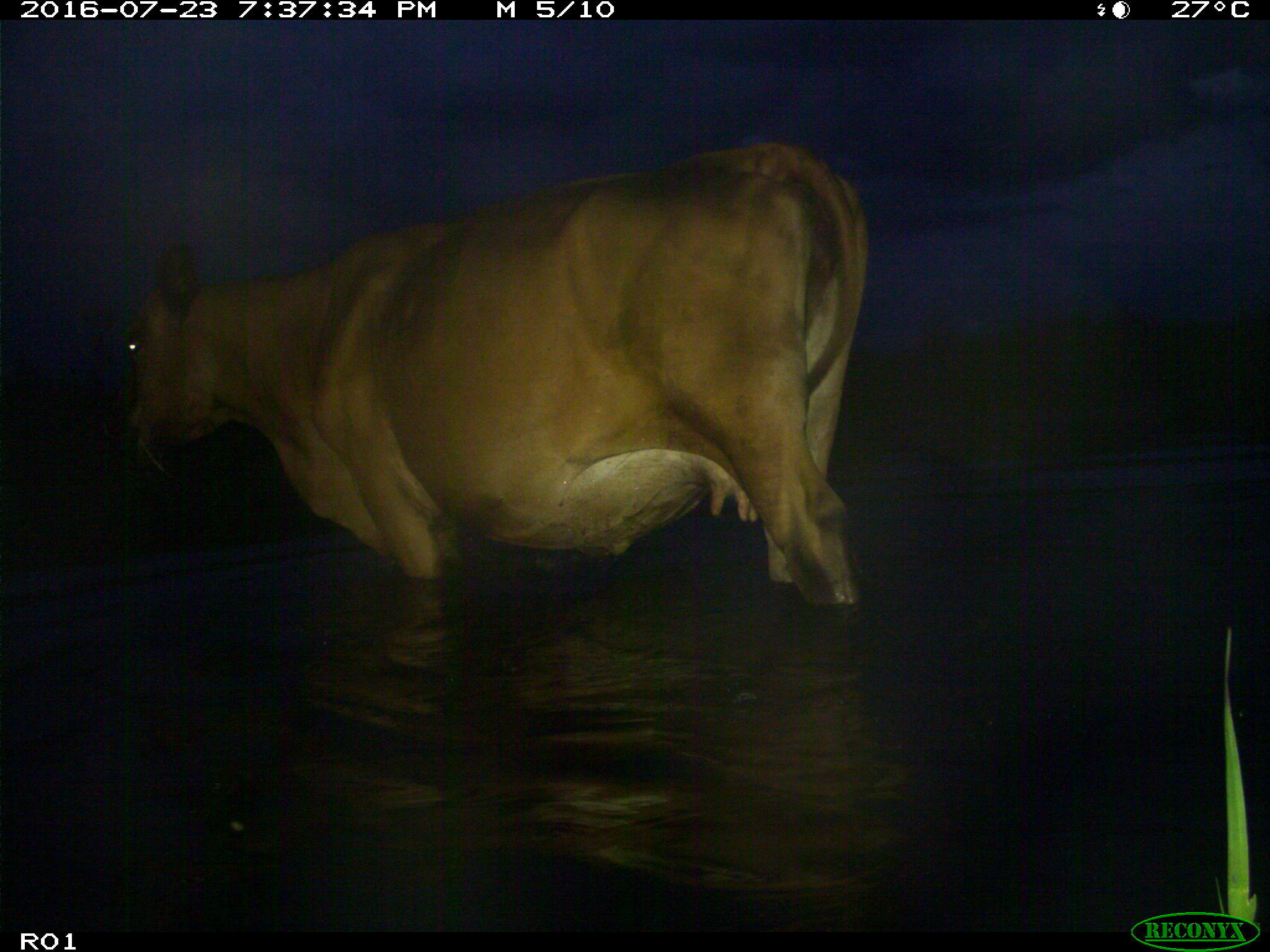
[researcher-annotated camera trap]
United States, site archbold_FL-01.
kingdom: Animalia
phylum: Chordata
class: Mammalia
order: Artiodactyla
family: Bovidae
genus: Bos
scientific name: Bos taurus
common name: domestic cow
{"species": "Bos taurus (domestic cow)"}